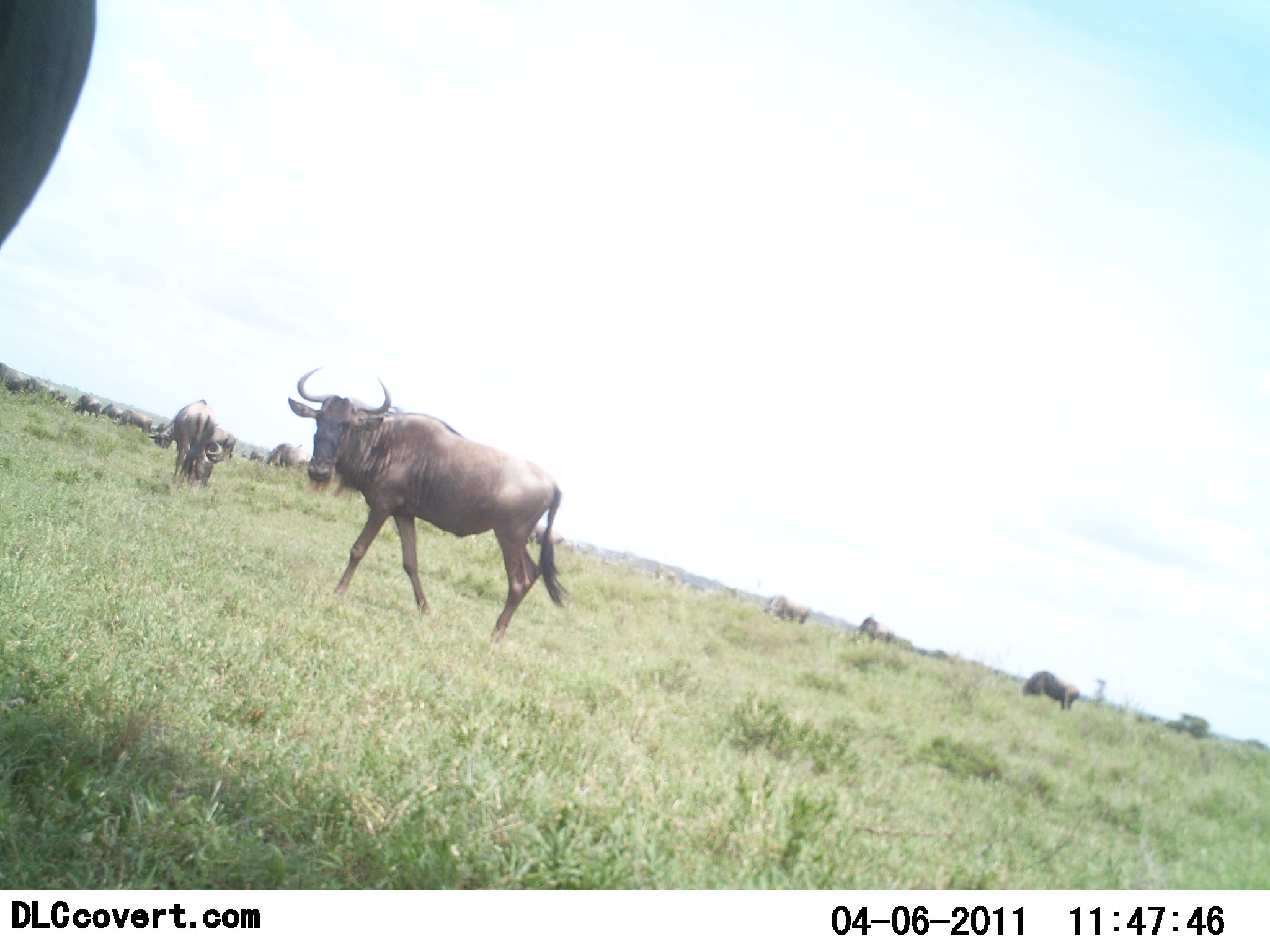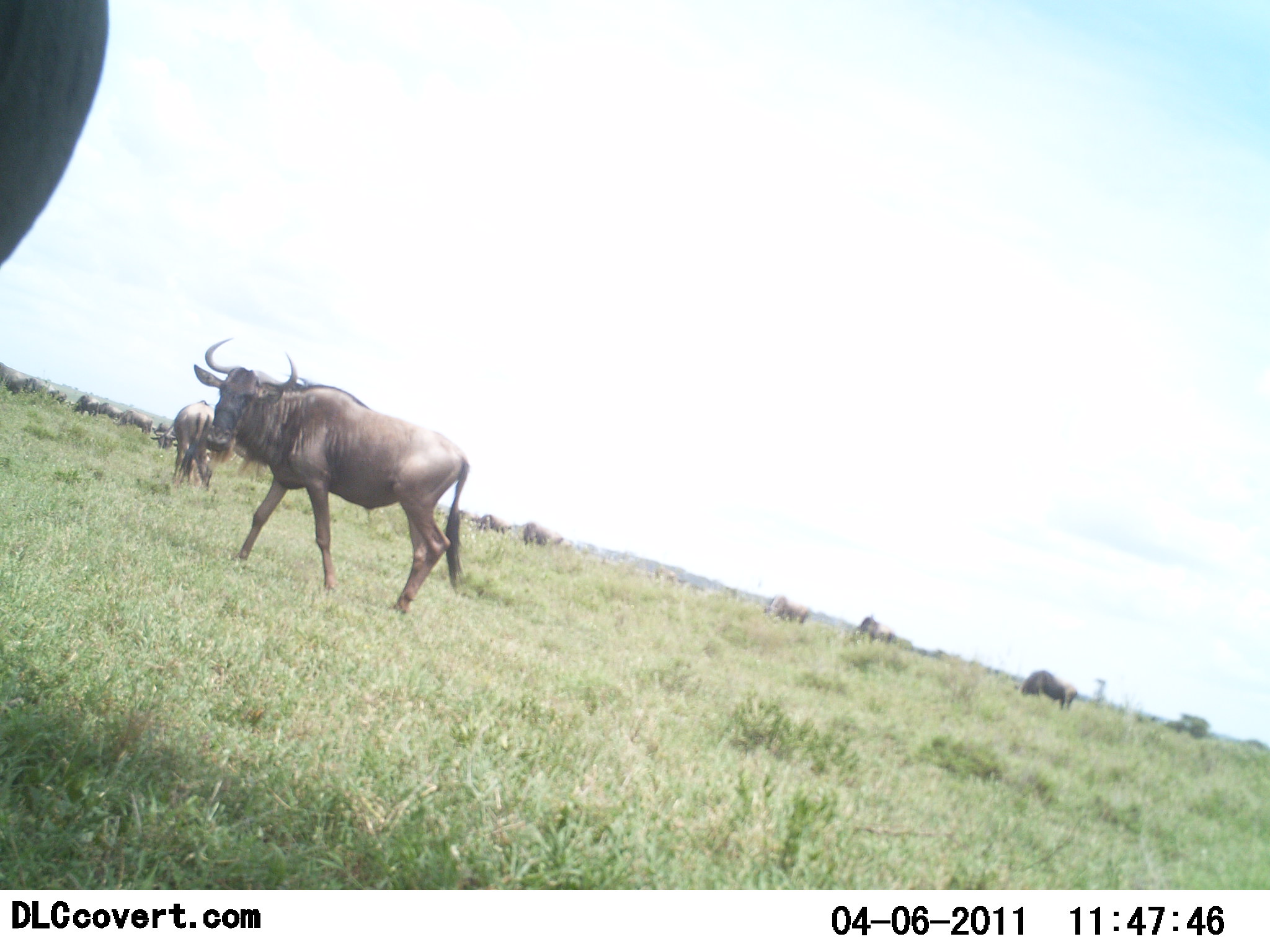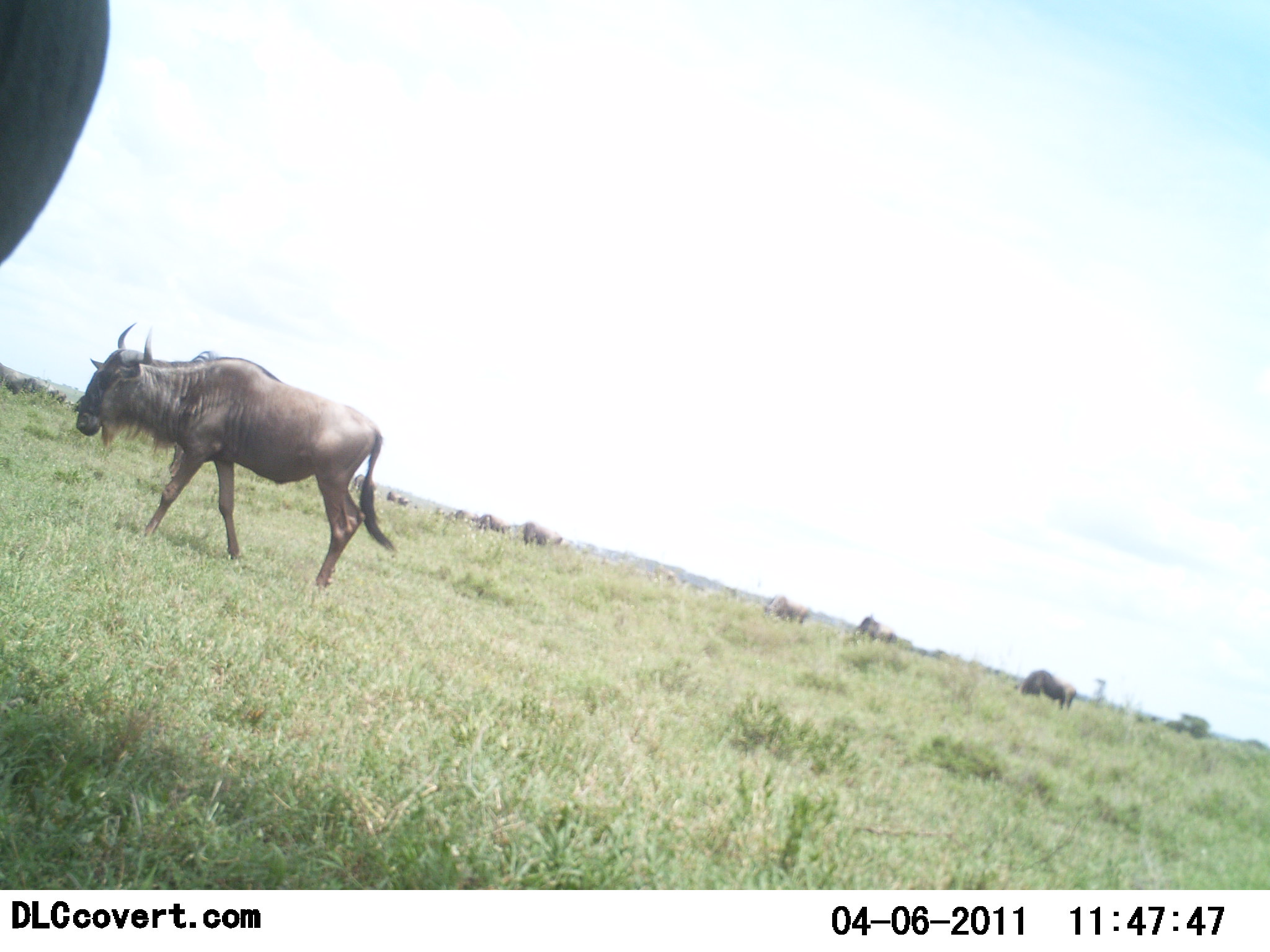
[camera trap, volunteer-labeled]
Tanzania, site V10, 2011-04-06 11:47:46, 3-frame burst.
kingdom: Animalia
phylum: Chordata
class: Mammalia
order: Artiodactyla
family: Bovidae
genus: Connochaetes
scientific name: Connochaetes taurinus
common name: blue wildebeest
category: wildebeest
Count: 11-50.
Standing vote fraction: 46%.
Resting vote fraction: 8%.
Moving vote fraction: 77%.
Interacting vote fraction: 0%.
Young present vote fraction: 8%.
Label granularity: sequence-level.